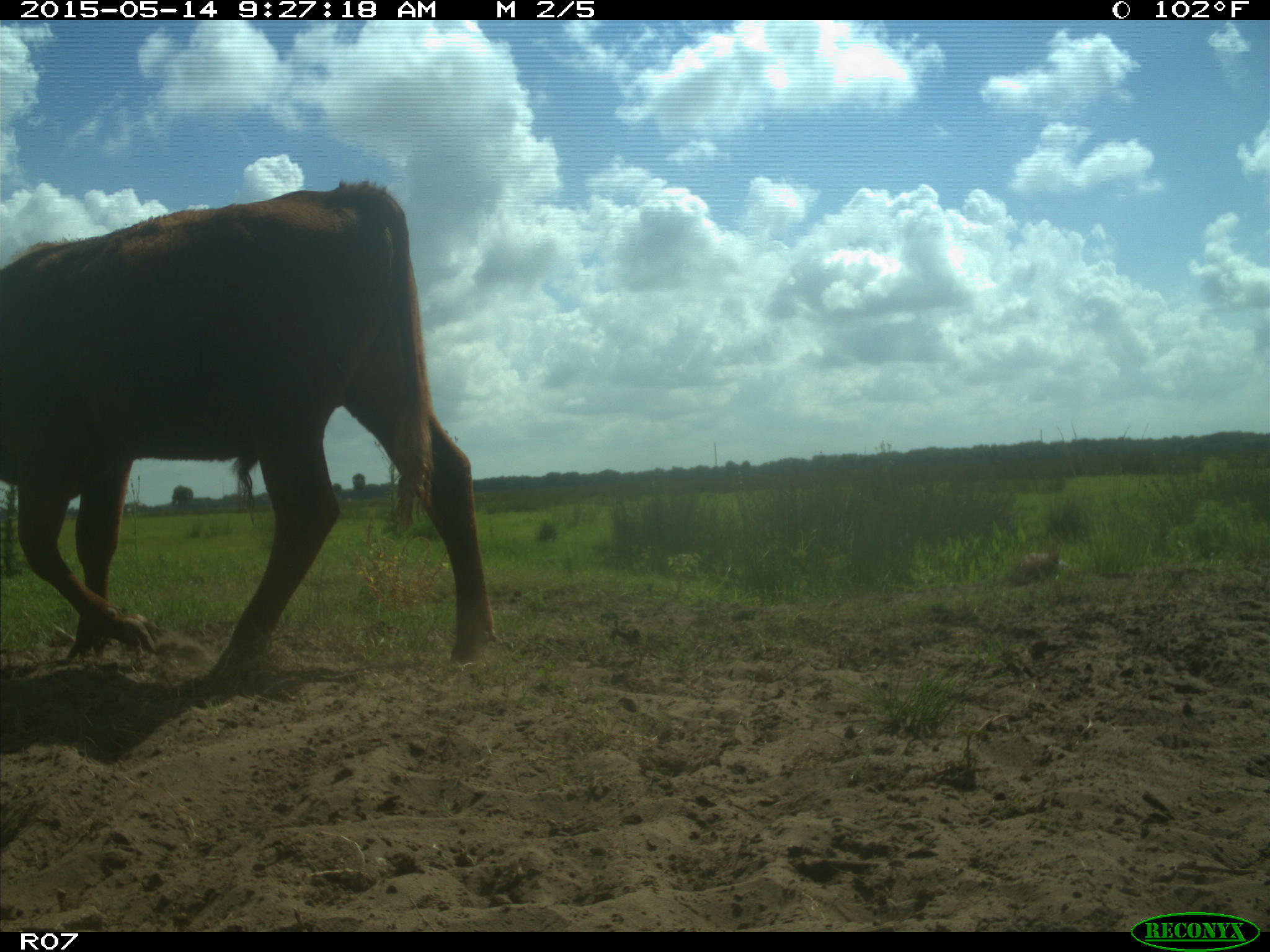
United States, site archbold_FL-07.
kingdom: Animalia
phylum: Chordata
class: Mammalia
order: Artiodactyla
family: Bovidae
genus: Bos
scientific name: Bos taurus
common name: domestic cow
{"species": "Bos taurus (domestic cow)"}